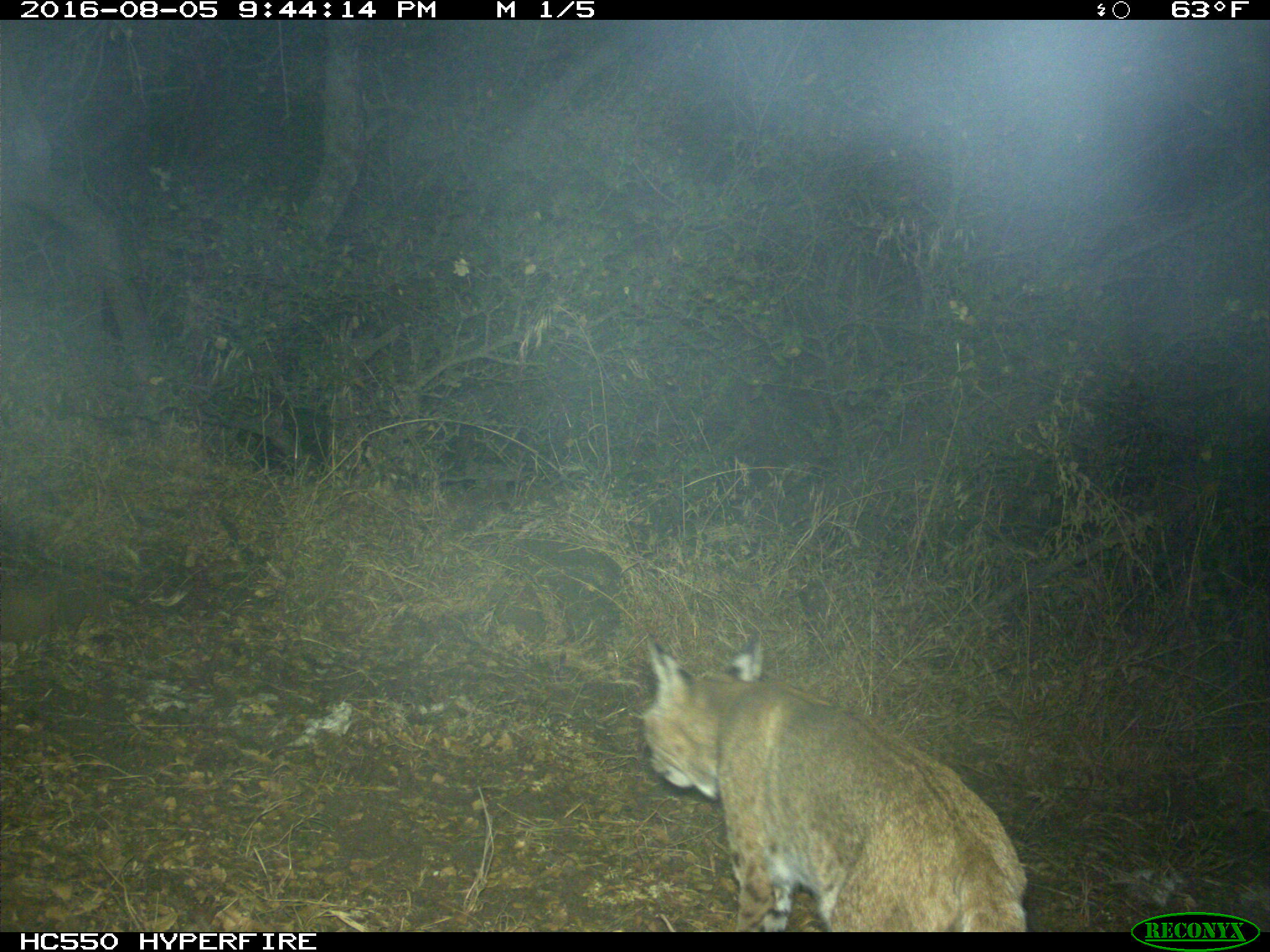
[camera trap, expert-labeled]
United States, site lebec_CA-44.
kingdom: Animalia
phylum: Chordata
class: Mammalia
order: Carnivora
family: Felidae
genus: Lynx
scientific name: Lynx rufus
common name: bobcat